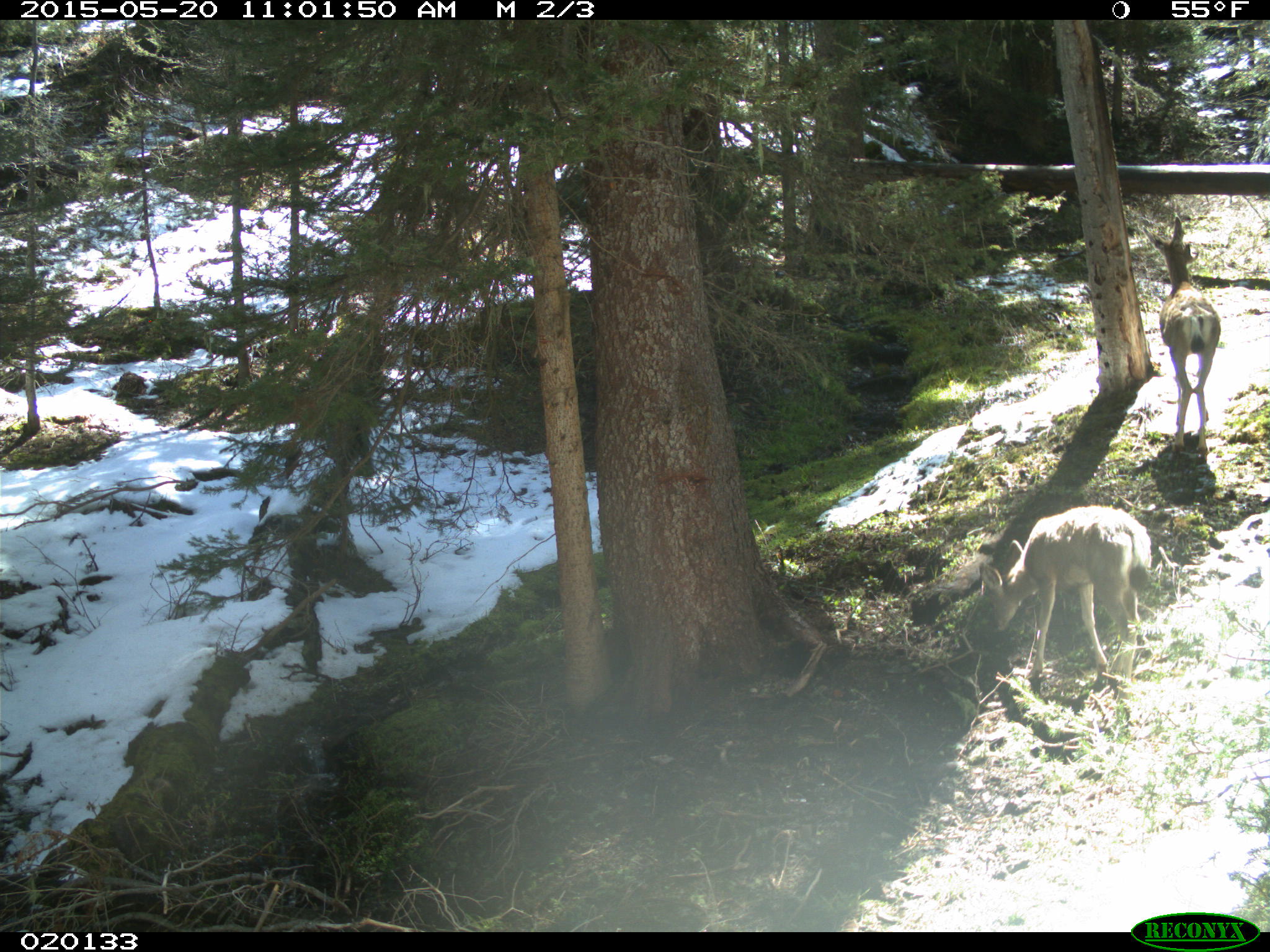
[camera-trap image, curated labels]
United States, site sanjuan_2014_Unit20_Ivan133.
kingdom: Animalia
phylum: Chordata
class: Mammalia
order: Artiodactyla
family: Cervidae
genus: Odocoileus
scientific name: Odocoileus hemionus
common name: mule deer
Odocoileus hemionus (mule deer).